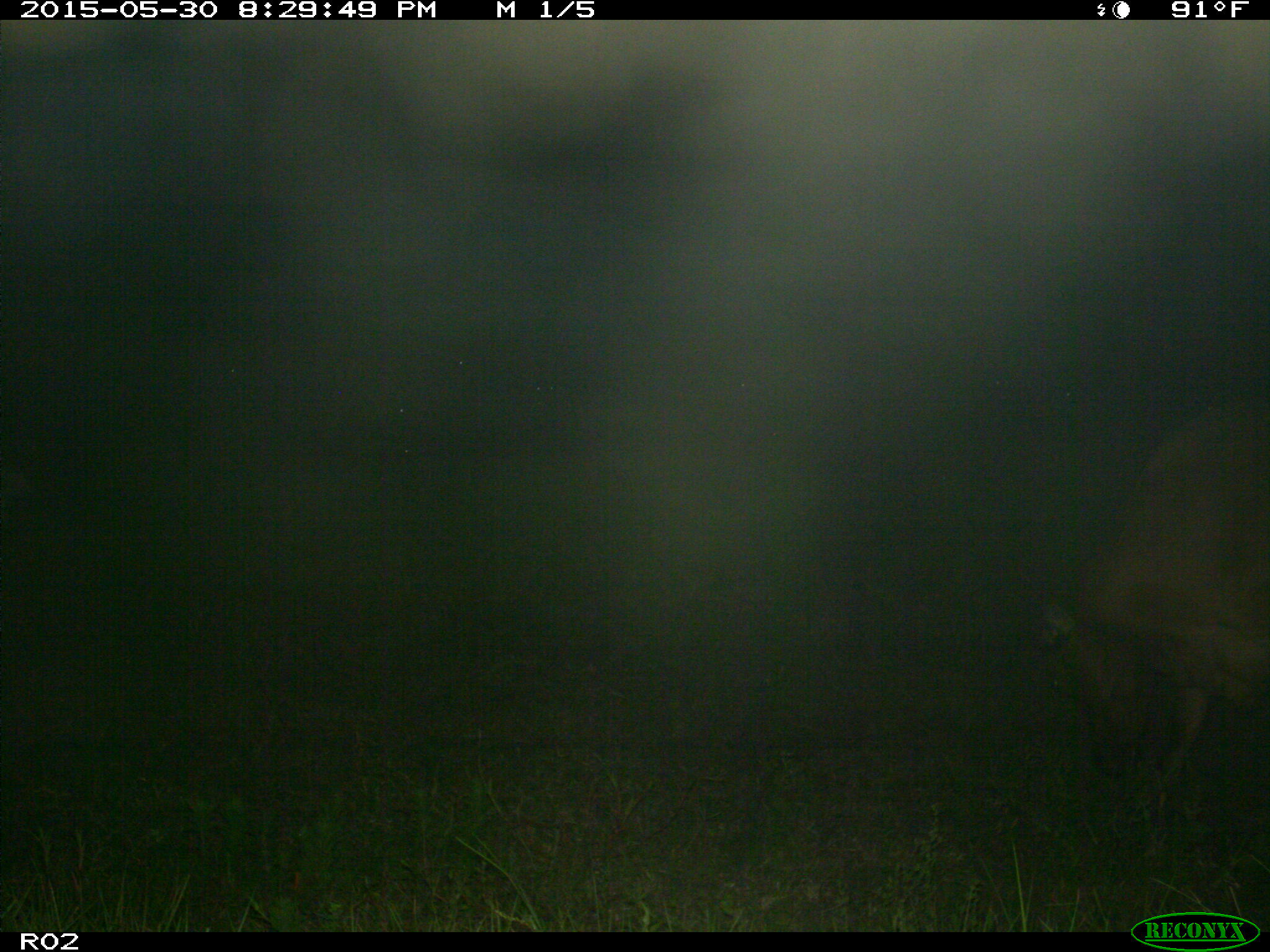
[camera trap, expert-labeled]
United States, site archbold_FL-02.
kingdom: Animalia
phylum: Chordata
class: Mammalia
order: Artiodactyla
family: Bovidae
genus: Bos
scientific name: Bos taurus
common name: domestic cow